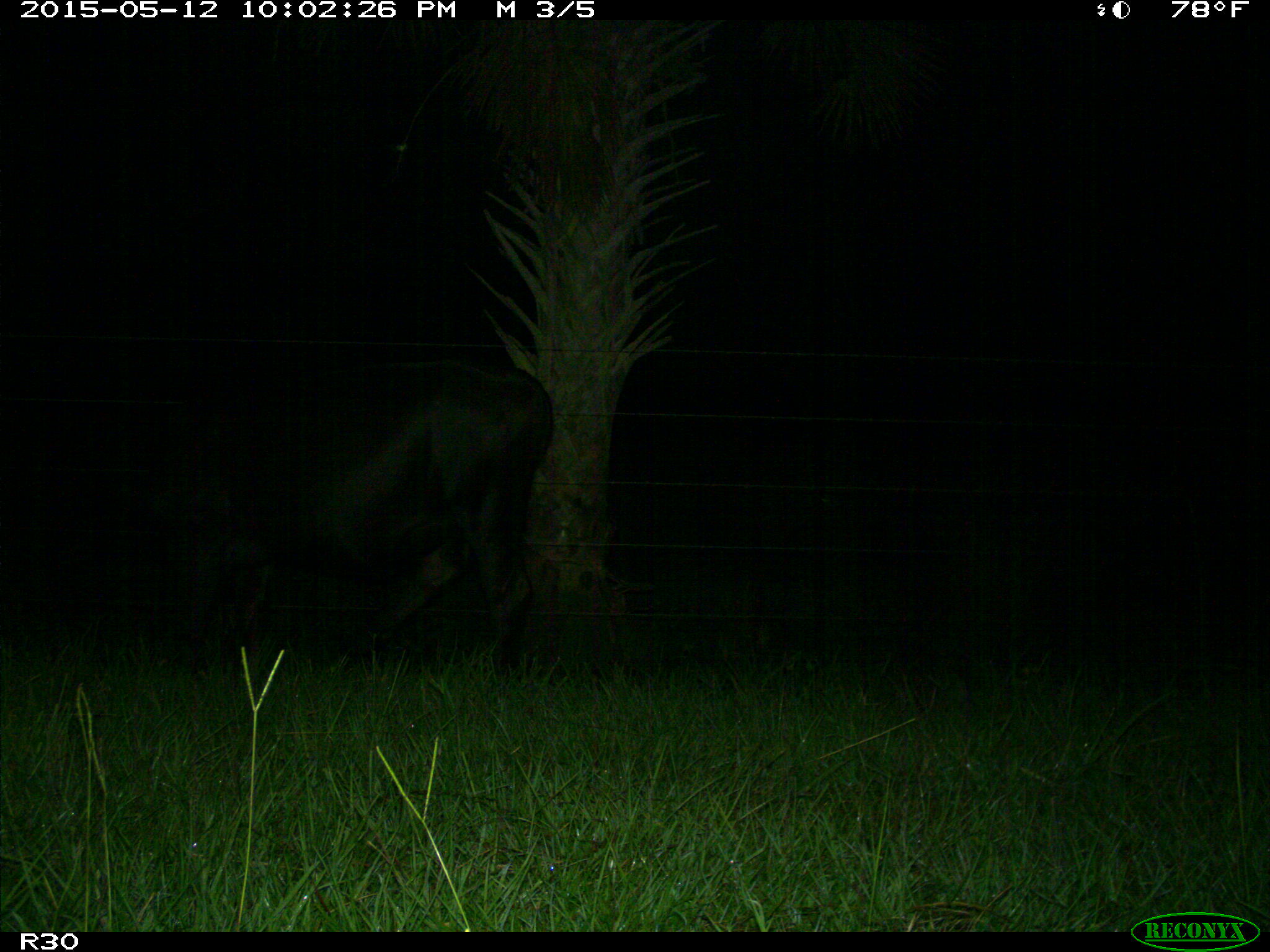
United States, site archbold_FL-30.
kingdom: Animalia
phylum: Chordata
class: Mammalia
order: Artiodactyla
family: Bovidae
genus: Bos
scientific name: Bos taurus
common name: domestic cow